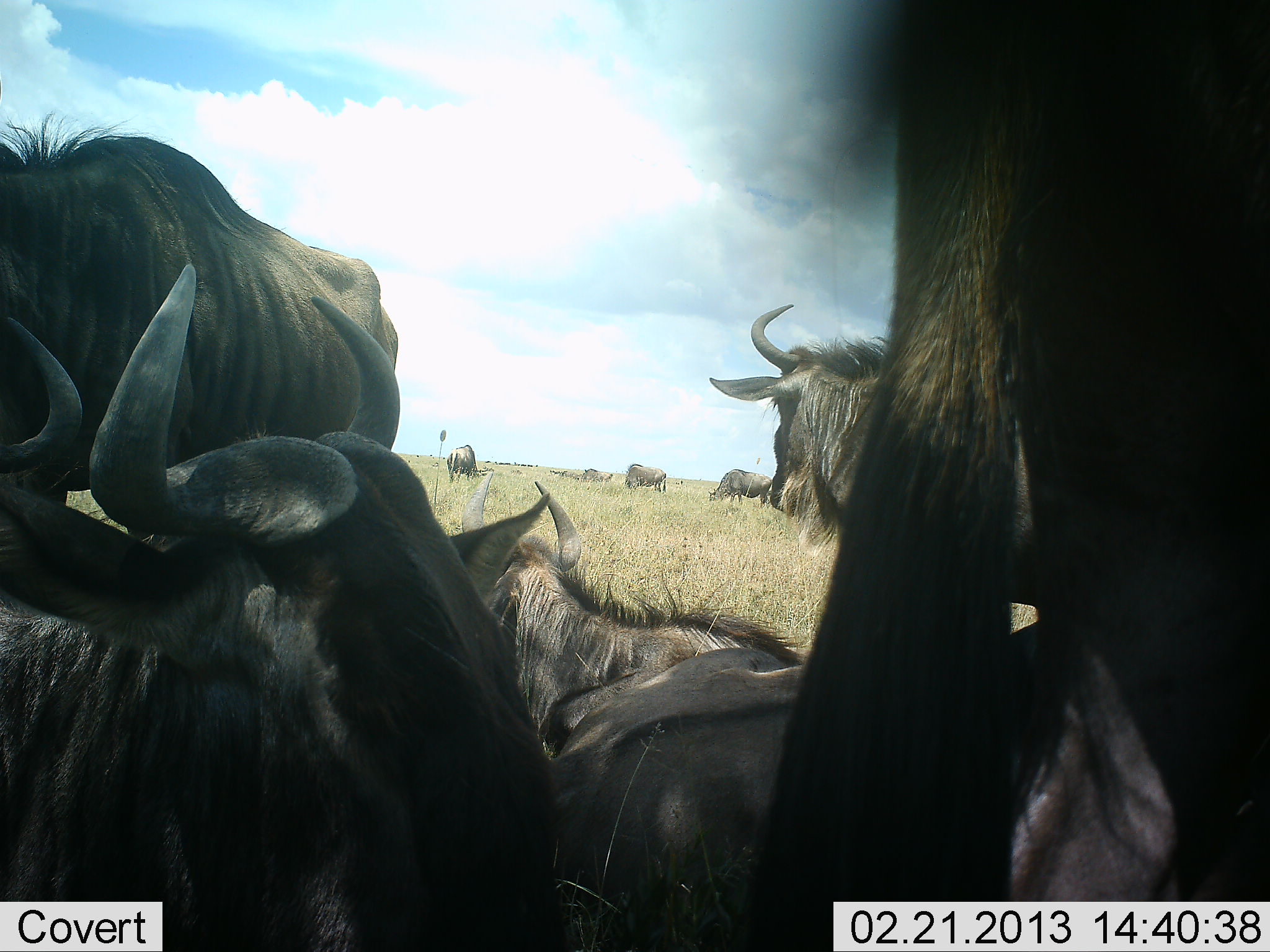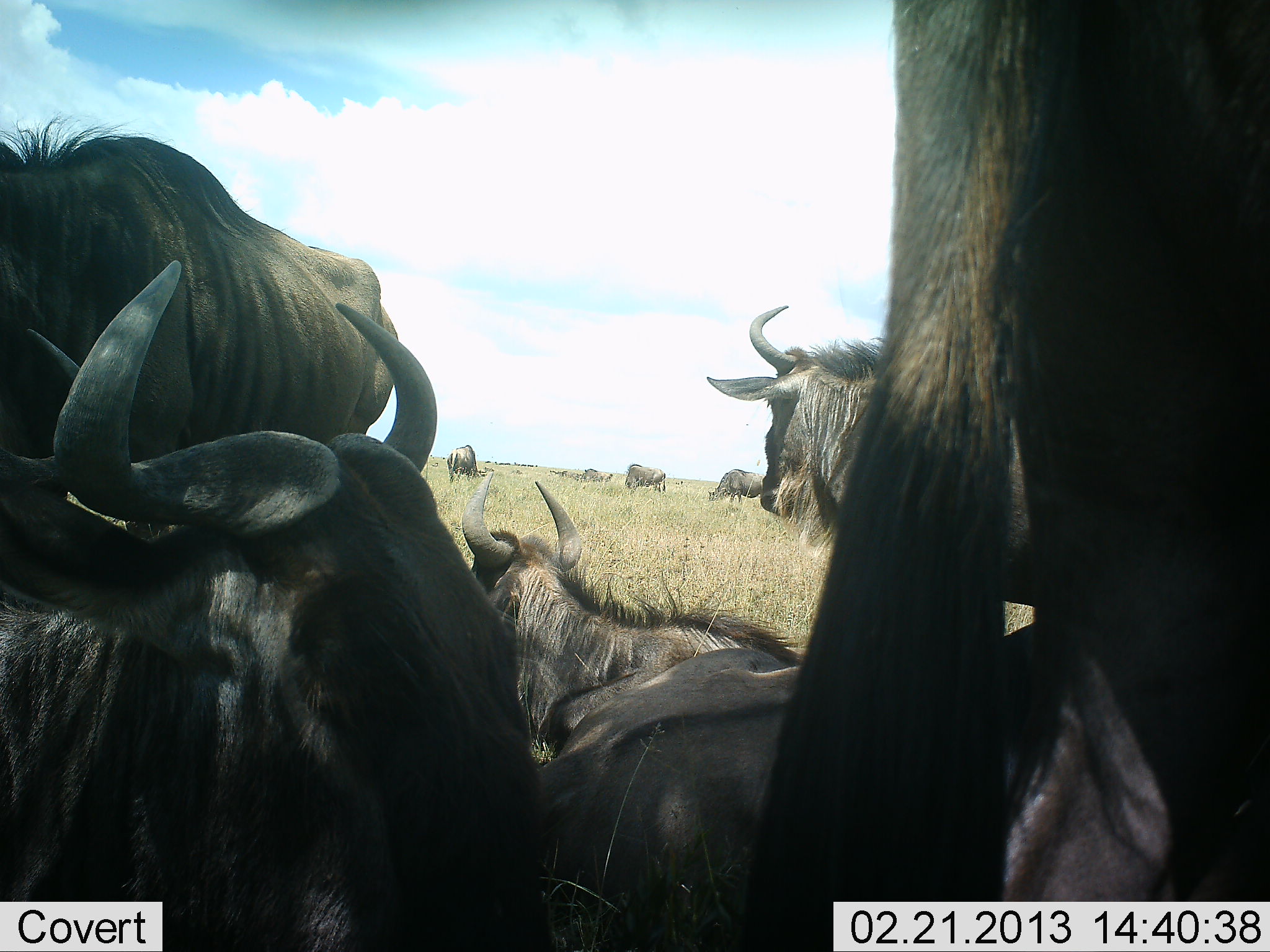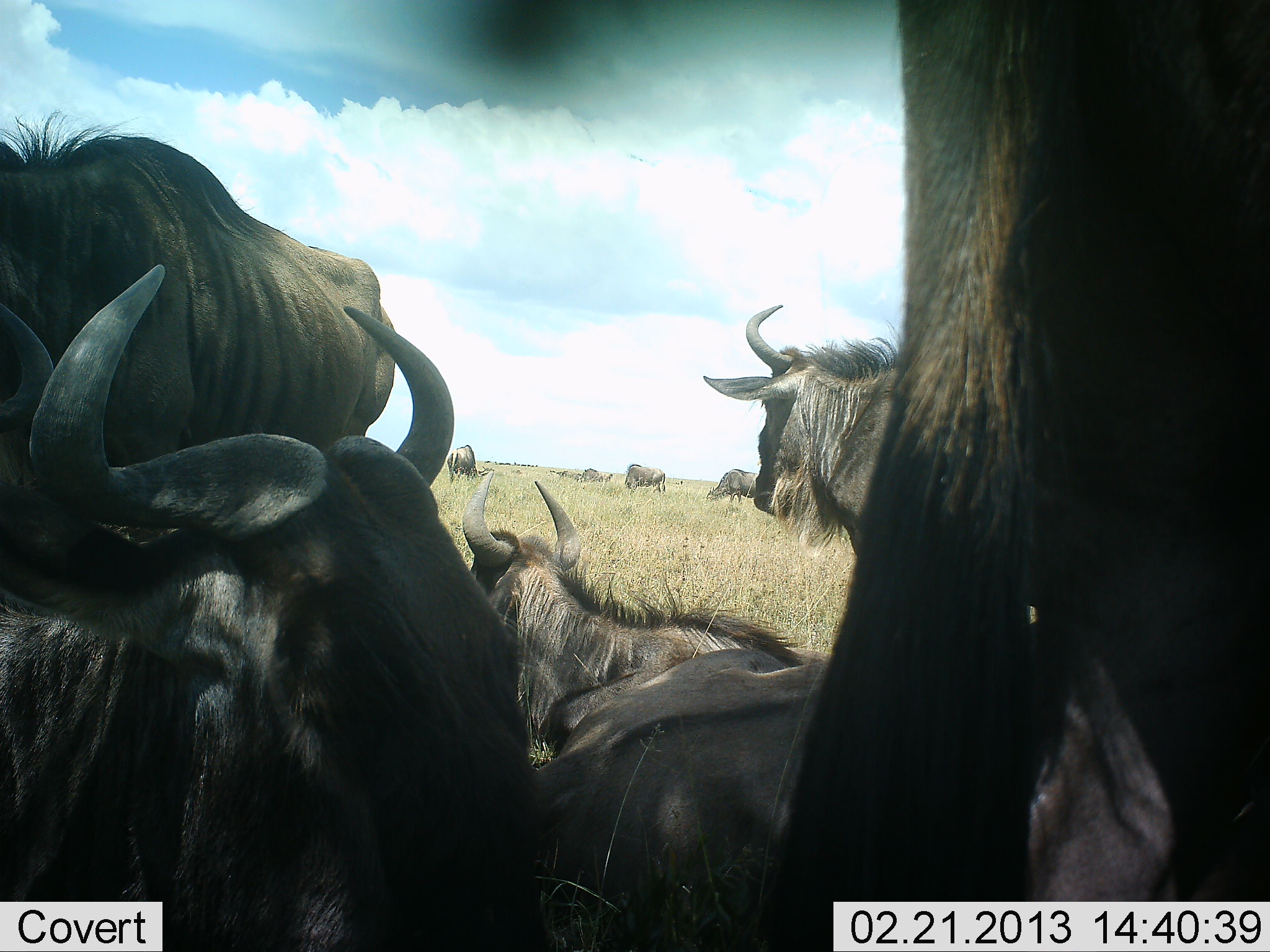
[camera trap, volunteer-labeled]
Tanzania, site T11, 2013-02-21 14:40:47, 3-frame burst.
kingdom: Animalia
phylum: Chordata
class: Mammalia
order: Artiodactyla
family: Bovidae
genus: Connochaetes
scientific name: Connochaetes taurinus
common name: blue wildebeest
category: wildebeest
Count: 10.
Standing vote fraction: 70%.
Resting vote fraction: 91%.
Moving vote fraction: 17%.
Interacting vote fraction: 4%.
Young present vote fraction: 0%.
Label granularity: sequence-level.